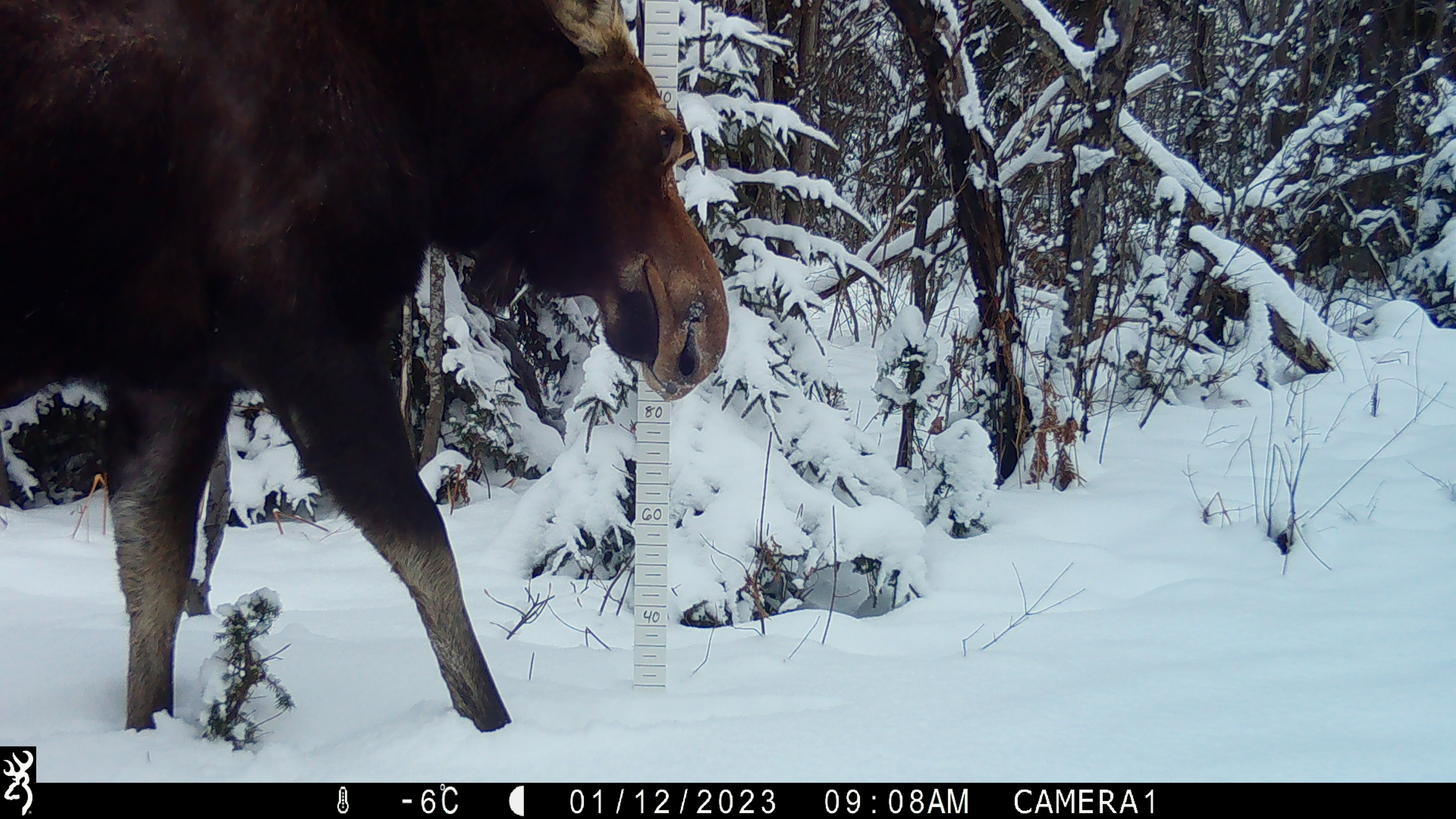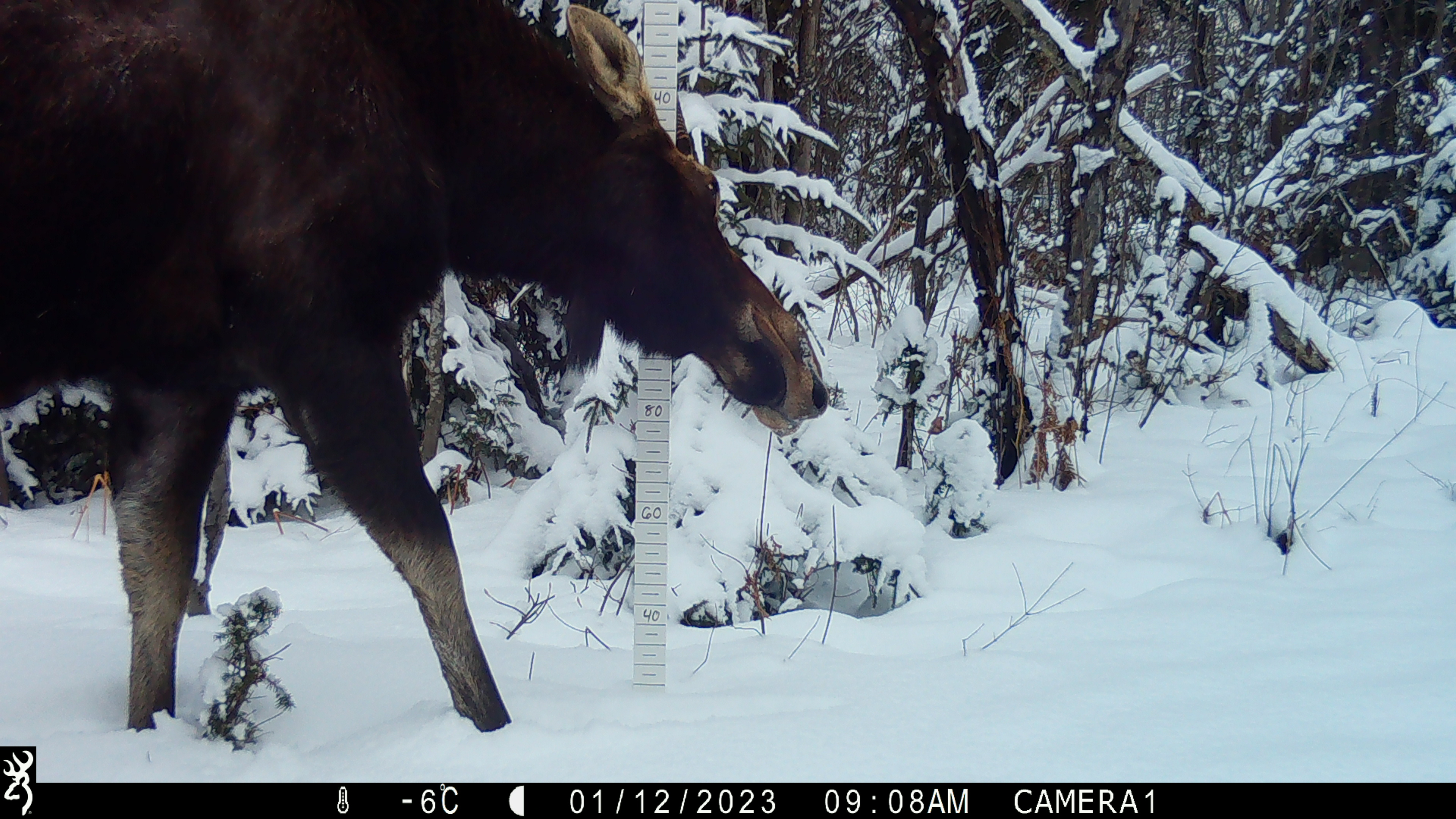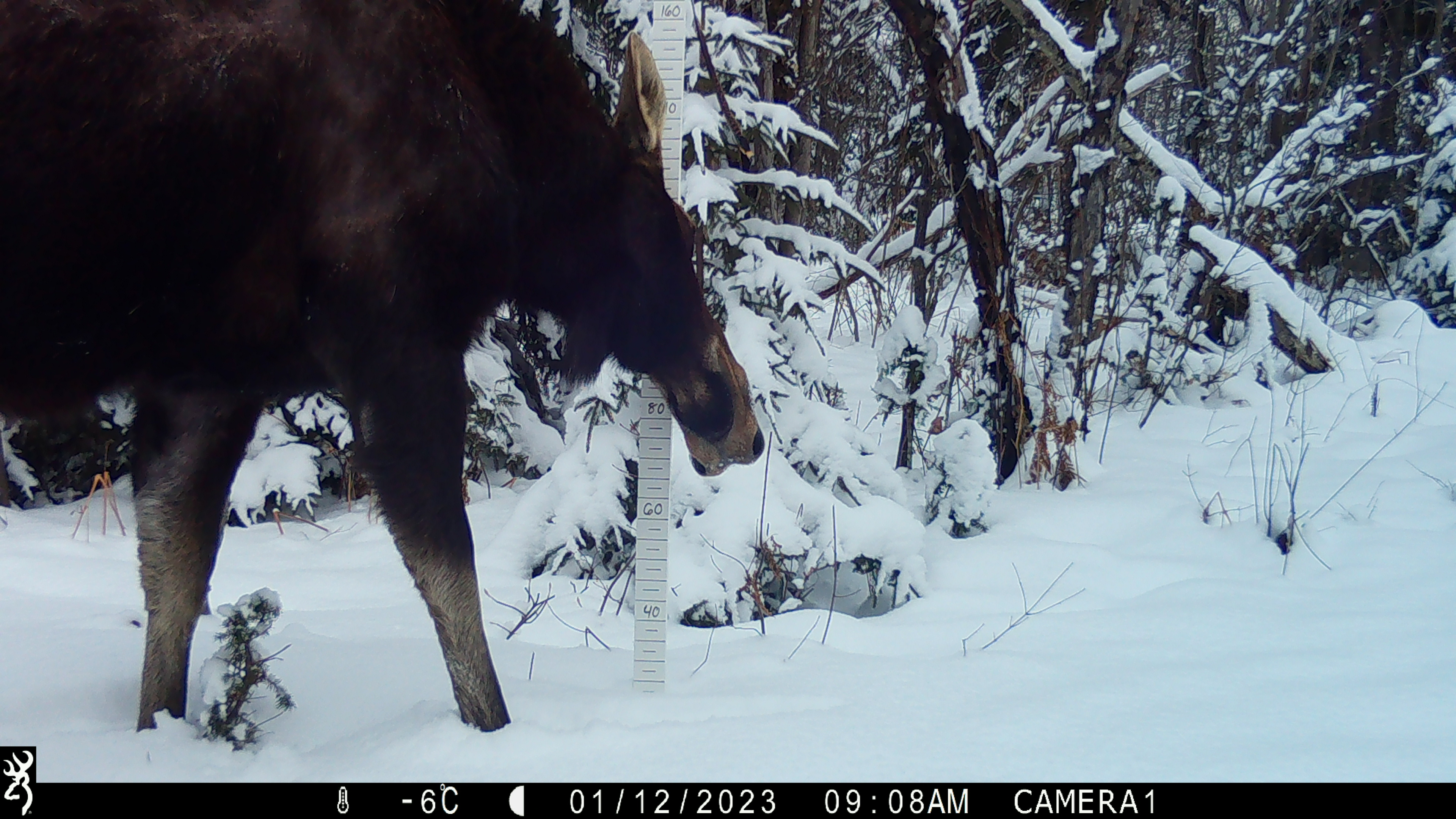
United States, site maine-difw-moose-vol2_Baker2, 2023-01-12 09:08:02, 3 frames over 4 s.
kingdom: Animalia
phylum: Chordata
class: Mammalia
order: Artiodactyla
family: Cervidae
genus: Alces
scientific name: Alces alces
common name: moose